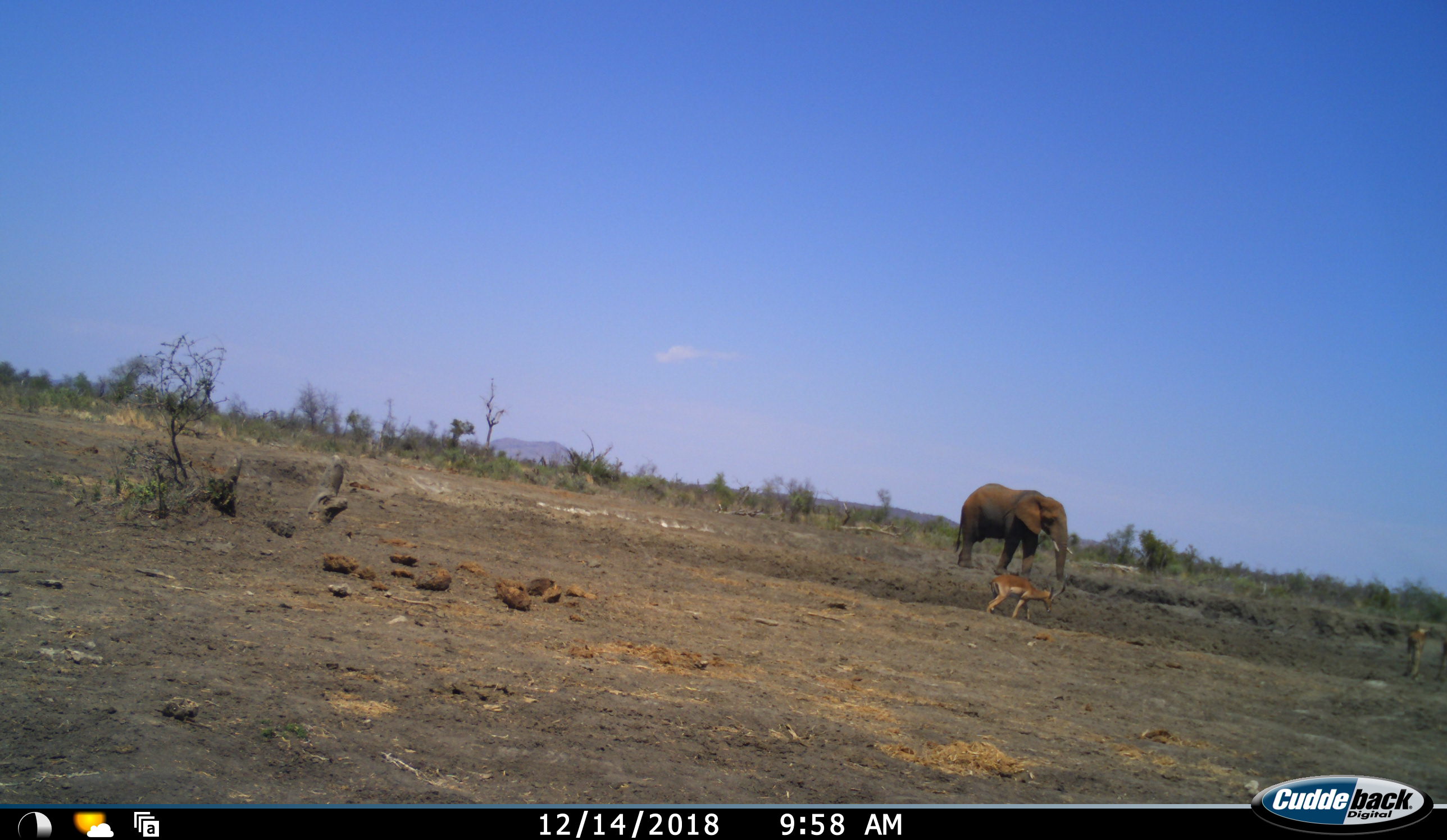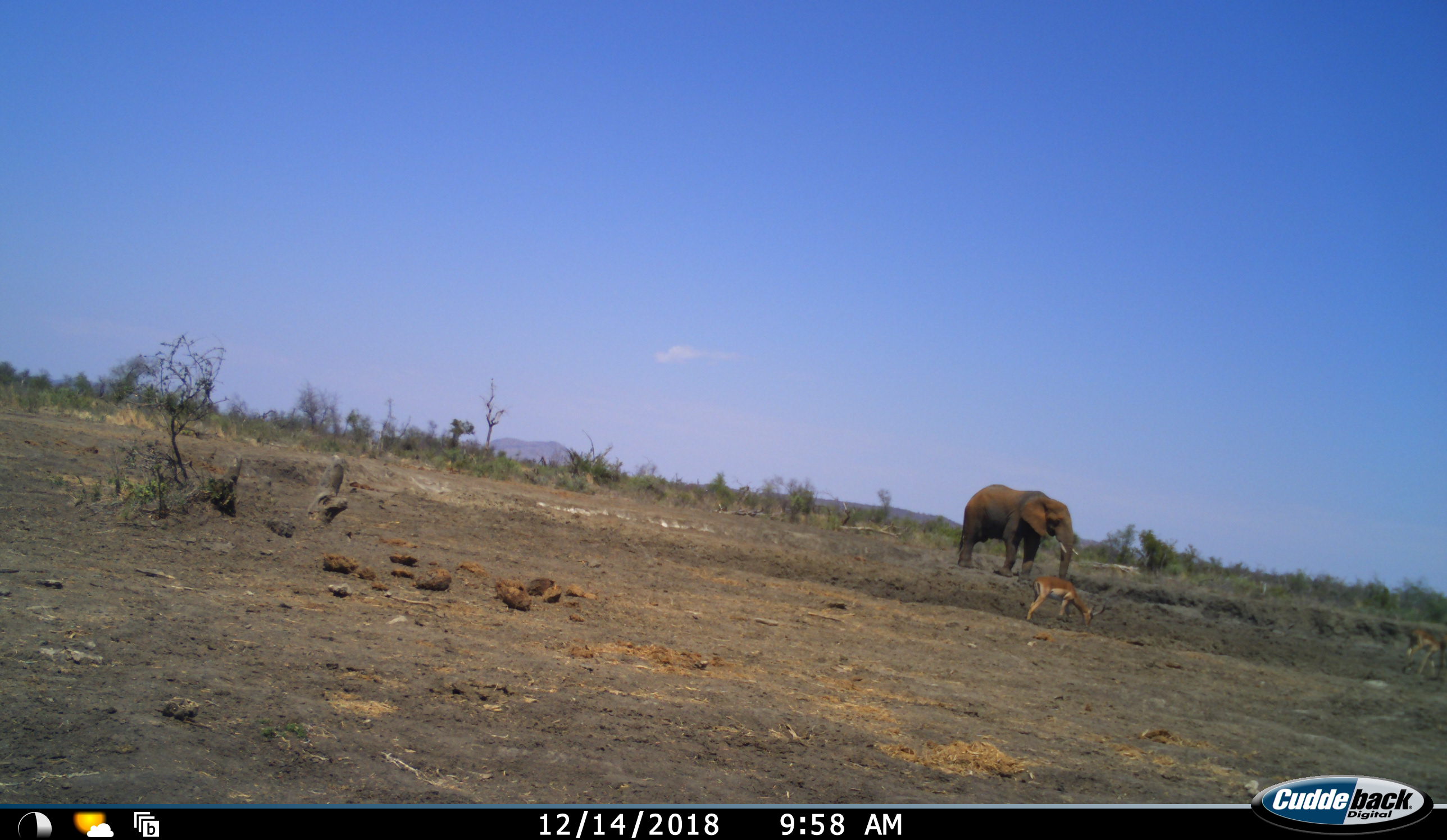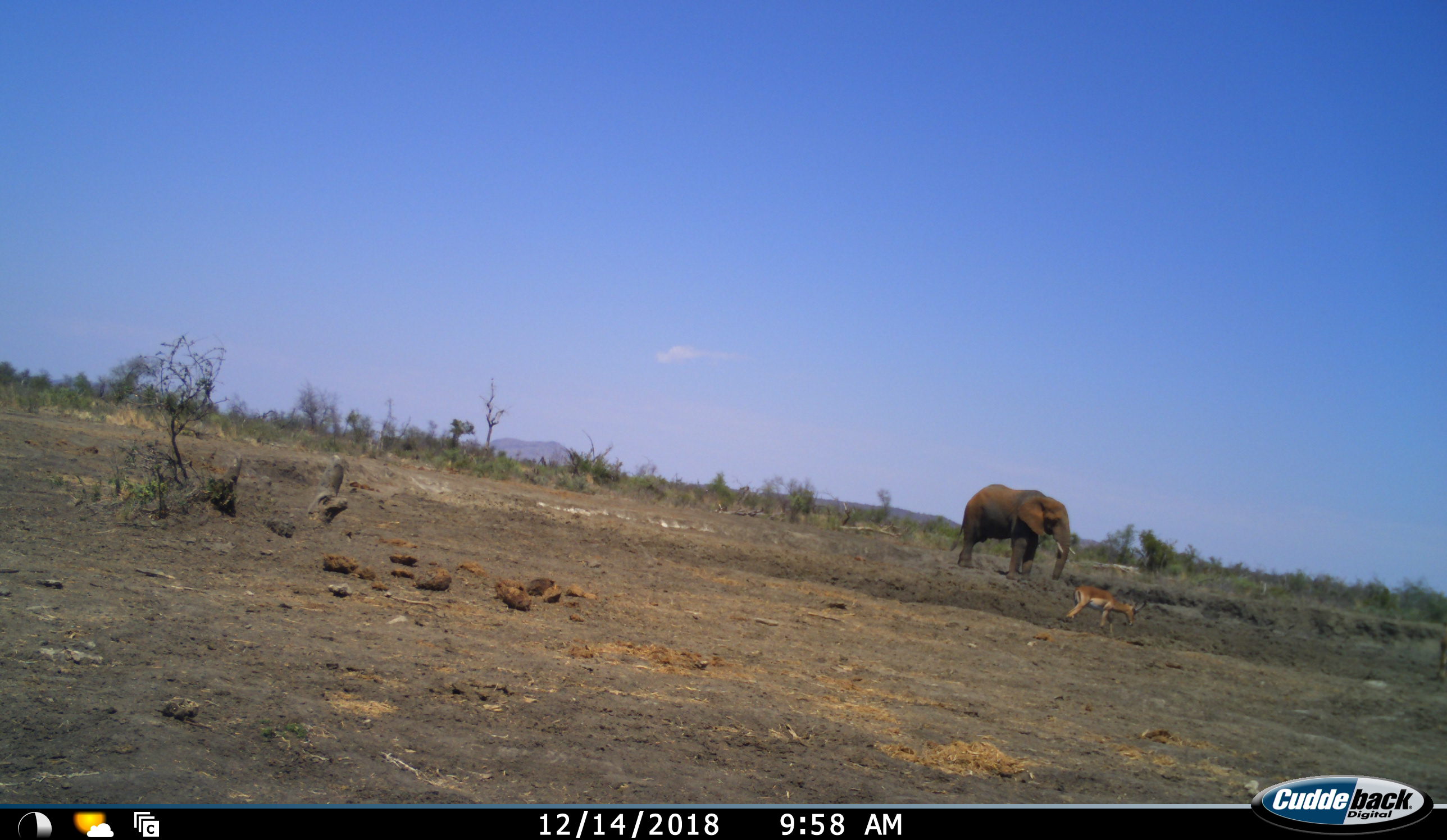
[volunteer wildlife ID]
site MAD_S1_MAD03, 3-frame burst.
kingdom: Animalia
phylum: Chordata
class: Mammalia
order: Proboscidea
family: Elephantidae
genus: Loxodonta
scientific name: Loxodonta africana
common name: african bush elephant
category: elephant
Elephant (african bush elephant) (Loxodonta africana), count 1. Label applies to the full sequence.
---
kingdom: Animalia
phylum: Chordata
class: Mammalia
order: Artiodactyla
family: Bovidae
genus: Aepyceros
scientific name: Aepyceros melampus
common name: impala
Impala (Aepyceros melampus), count 2. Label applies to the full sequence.